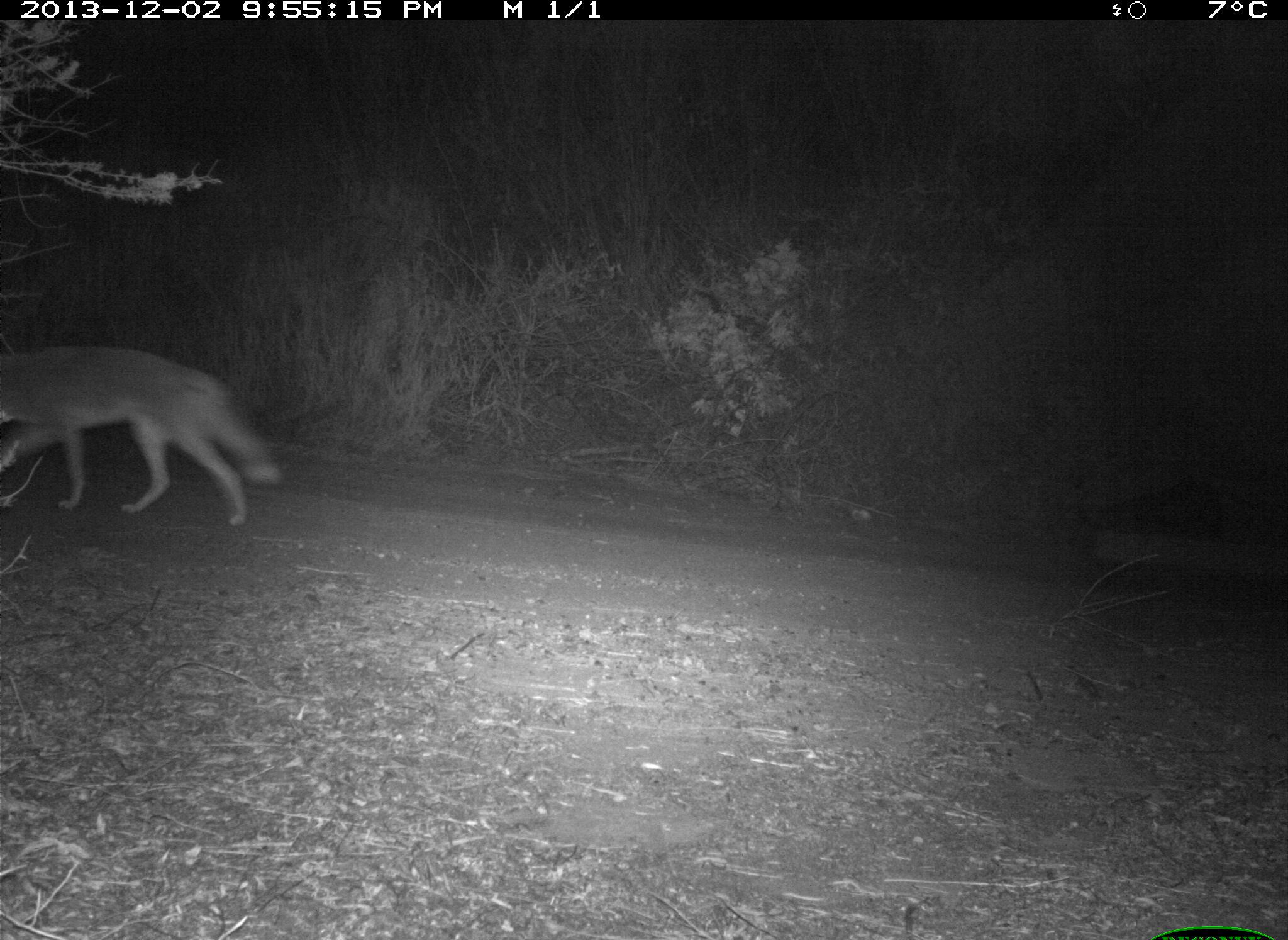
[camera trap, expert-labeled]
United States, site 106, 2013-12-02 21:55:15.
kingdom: Animalia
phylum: Chordata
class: Mammalia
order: Carnivora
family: Canidae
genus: Canis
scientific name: Canis latrans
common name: coyote